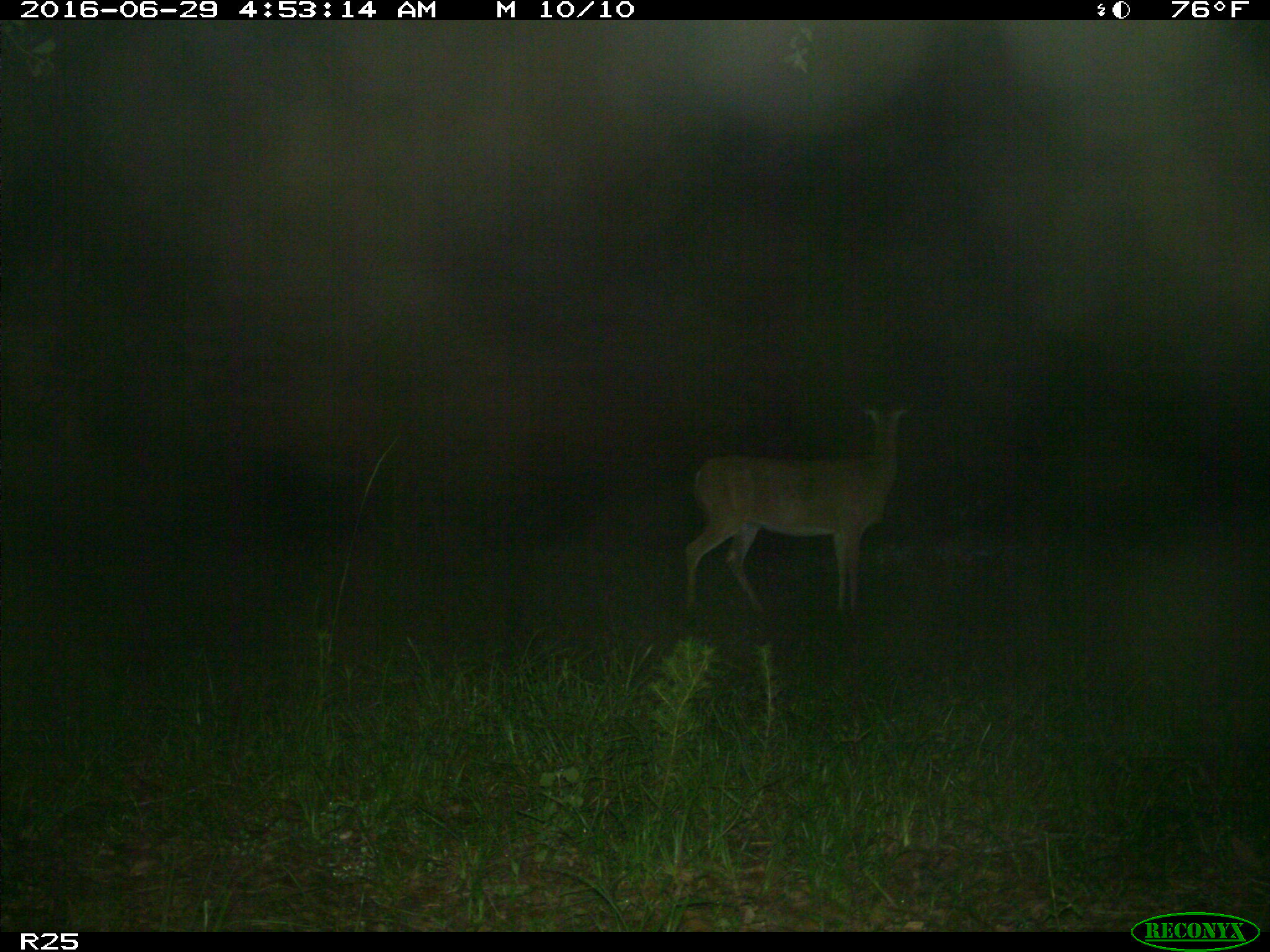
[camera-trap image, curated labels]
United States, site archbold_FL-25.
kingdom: Animalia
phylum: Chordata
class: Mammalia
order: Artiodactyla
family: Cervidae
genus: Odocoileus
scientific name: Odocoileus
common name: deer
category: unidentified deer